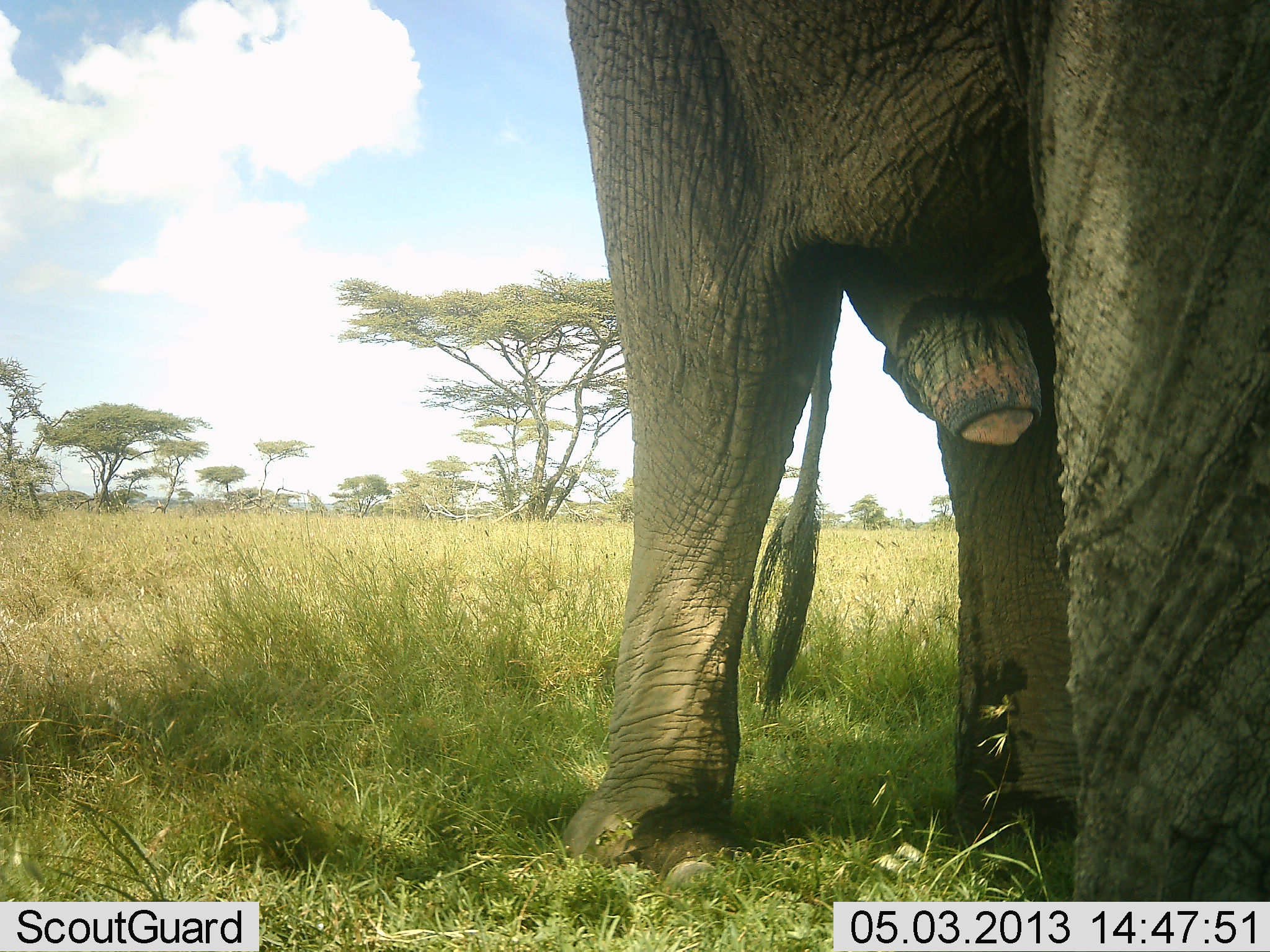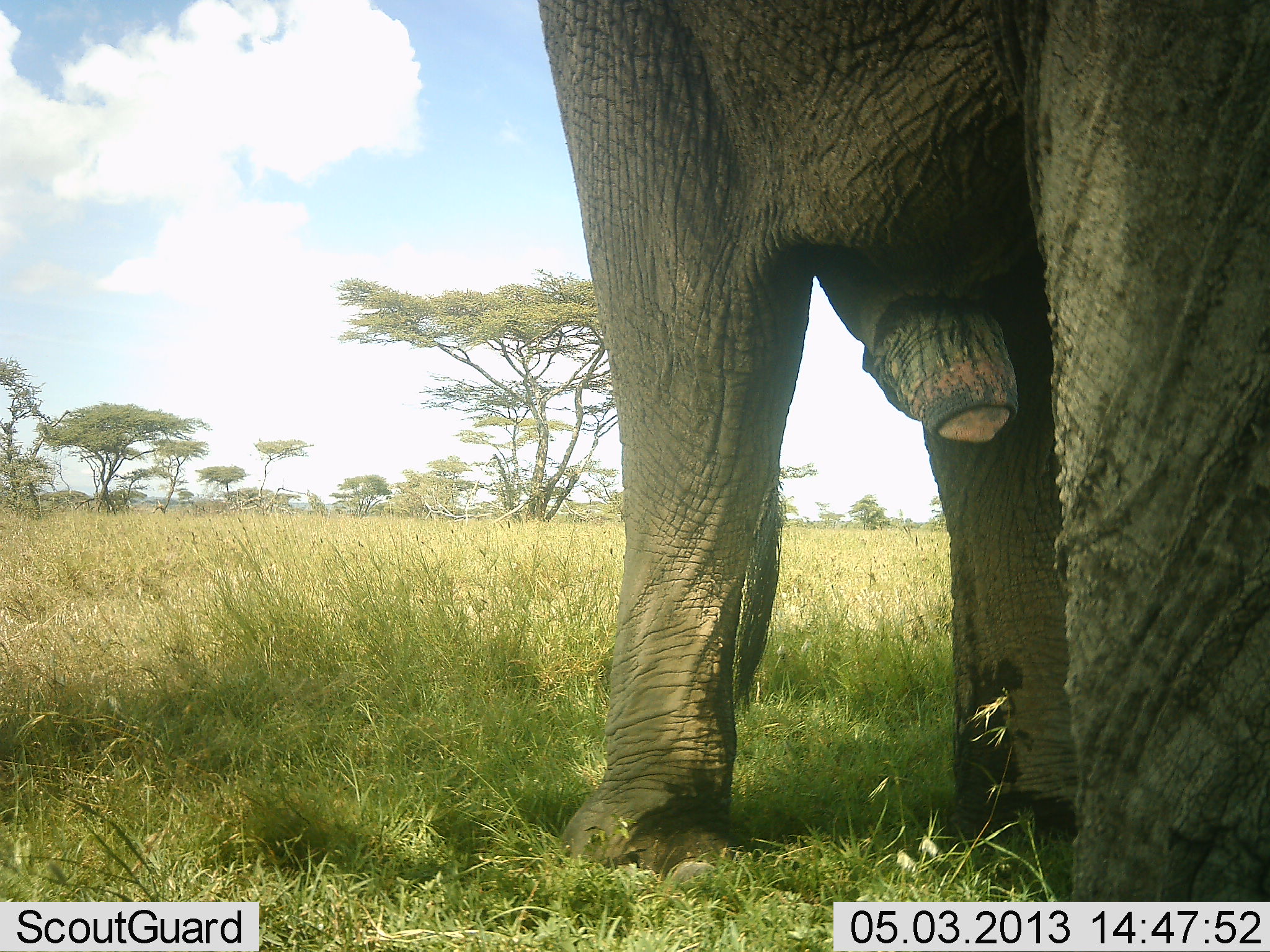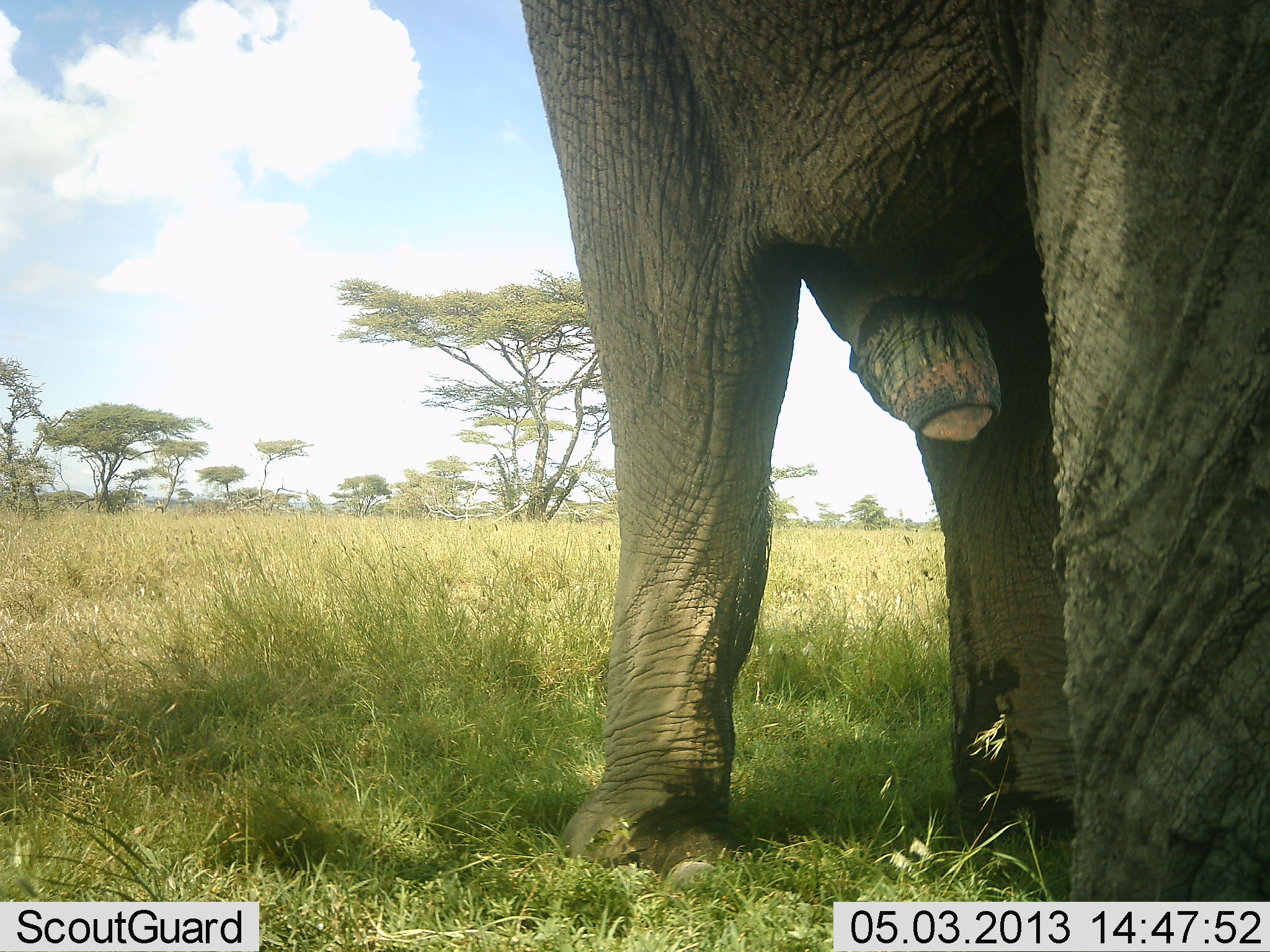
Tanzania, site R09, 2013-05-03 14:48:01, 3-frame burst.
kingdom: Animalia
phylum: Chordata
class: Mammalia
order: Proboscidea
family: Elephantidae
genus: Loxodonta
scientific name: Loxodonta africana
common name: african bush elephant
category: elephant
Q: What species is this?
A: Elephant (african bush elephant) (Loxodonta africana).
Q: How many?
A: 1.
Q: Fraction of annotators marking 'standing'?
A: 100%.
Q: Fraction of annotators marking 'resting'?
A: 0%.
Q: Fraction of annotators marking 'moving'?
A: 0%.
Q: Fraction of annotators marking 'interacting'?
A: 0%.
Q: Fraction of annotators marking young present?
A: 0%.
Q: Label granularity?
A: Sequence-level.